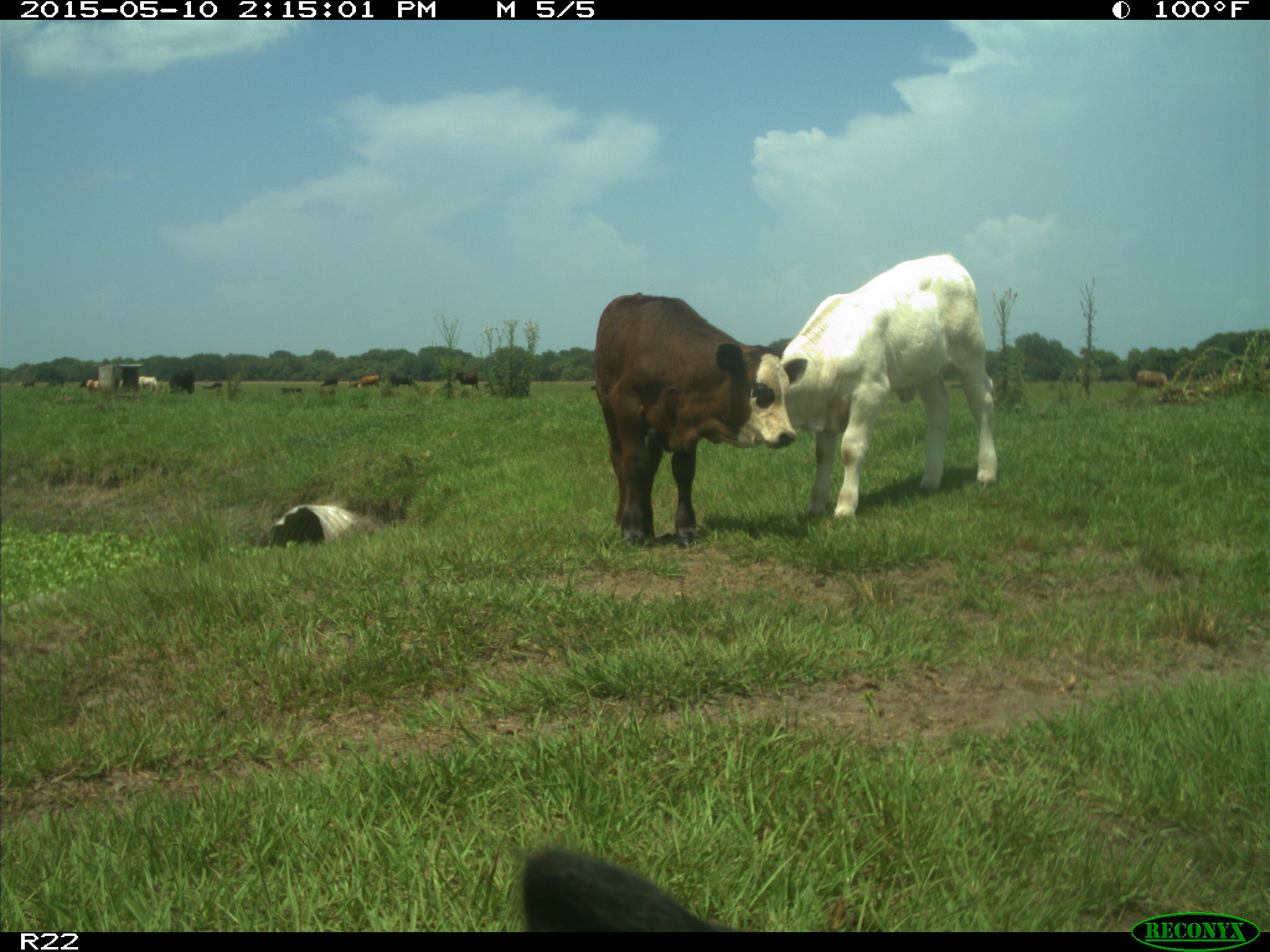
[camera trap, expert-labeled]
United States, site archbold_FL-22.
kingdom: Animalia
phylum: Chordata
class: Mammalia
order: Artiodactyla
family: Bovidae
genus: Bos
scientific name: Bos taurus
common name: domestic cow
Bos taurus (domestic cow).